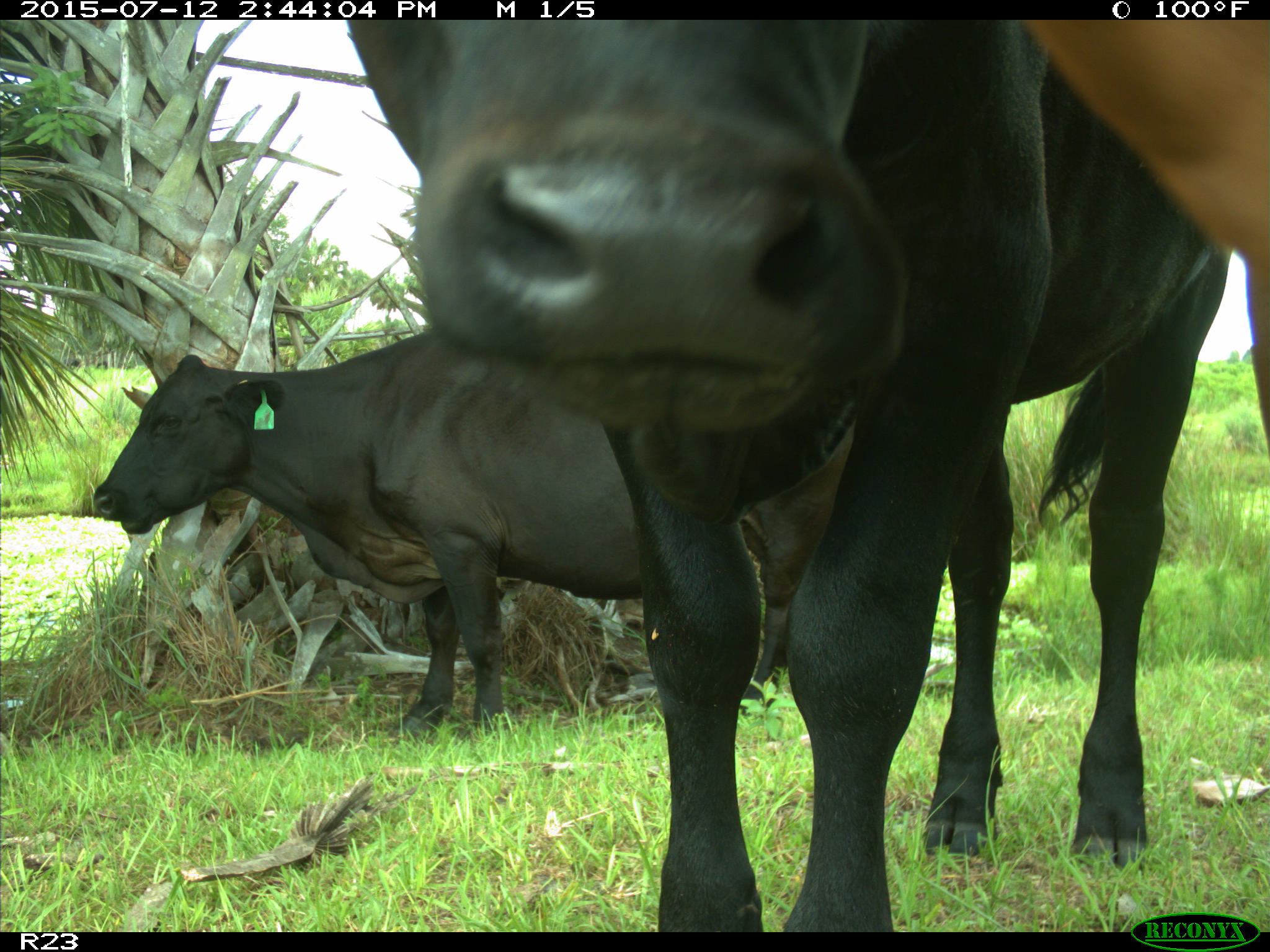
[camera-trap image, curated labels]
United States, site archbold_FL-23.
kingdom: Animalia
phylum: Chordata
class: Mammalia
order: Artiodactyla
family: Bovidae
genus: Bos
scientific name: Bos taurus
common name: domestic cow